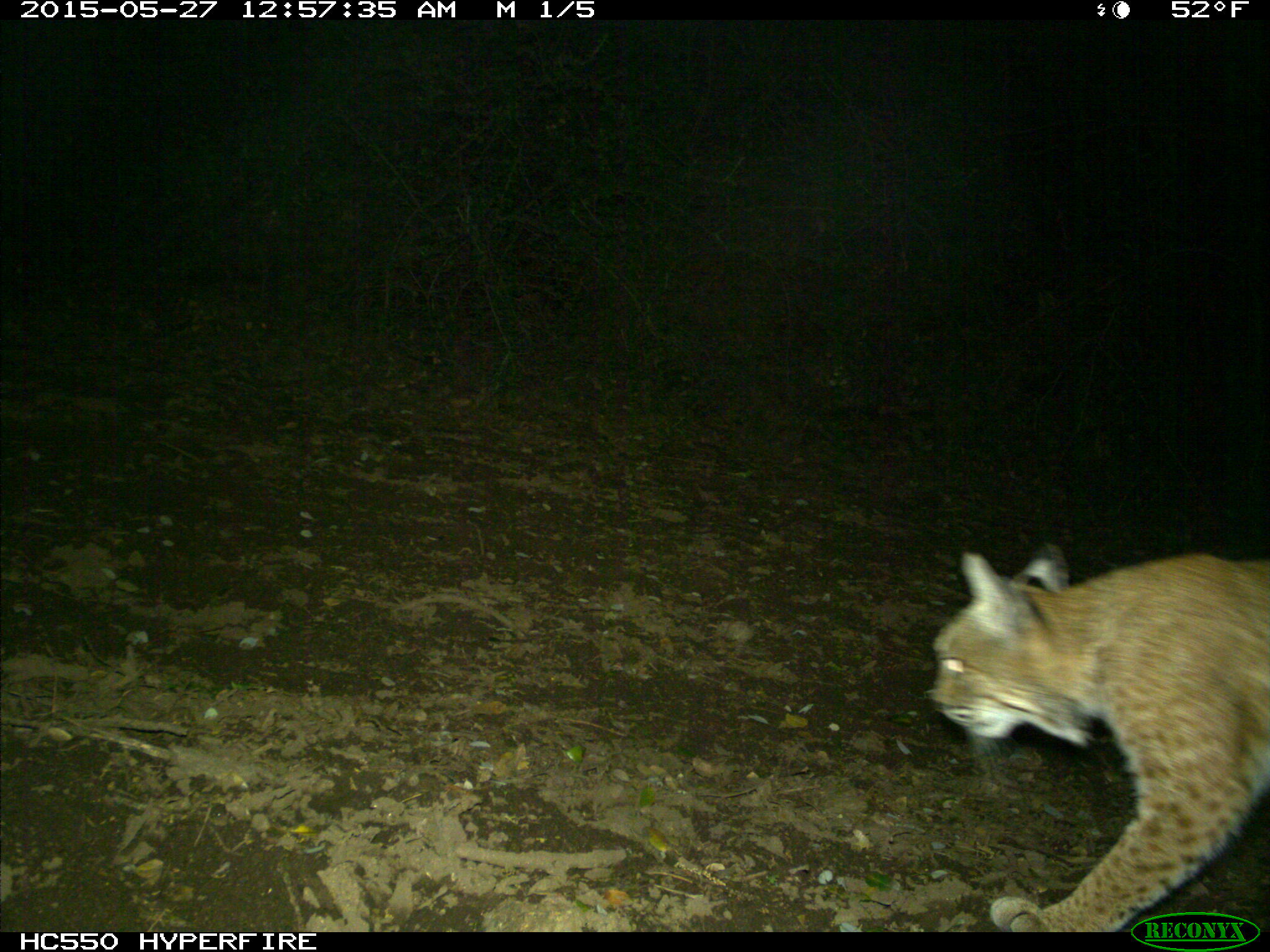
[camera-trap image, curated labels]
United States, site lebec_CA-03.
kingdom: Animalia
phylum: Chordata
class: Mammalia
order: Carnivora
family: Felidae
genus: Lynx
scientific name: Lynx rufus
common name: bobcat